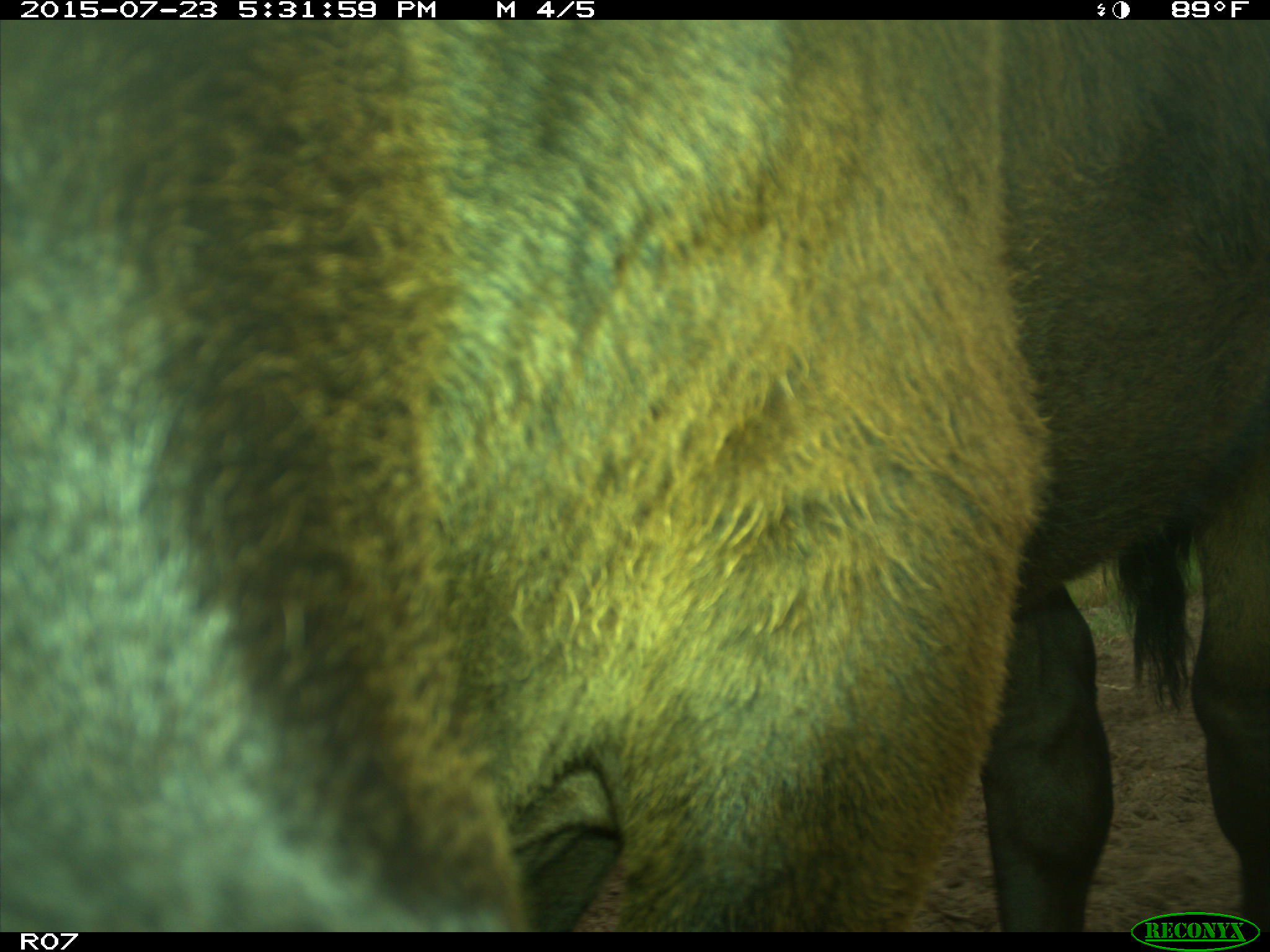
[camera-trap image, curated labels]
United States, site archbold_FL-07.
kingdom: Animalia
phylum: Chordata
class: Mammalia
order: Artiodactyla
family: Bovidae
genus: Bos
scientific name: Bos taurus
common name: domestic cow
Bos taurus (domestic cow).